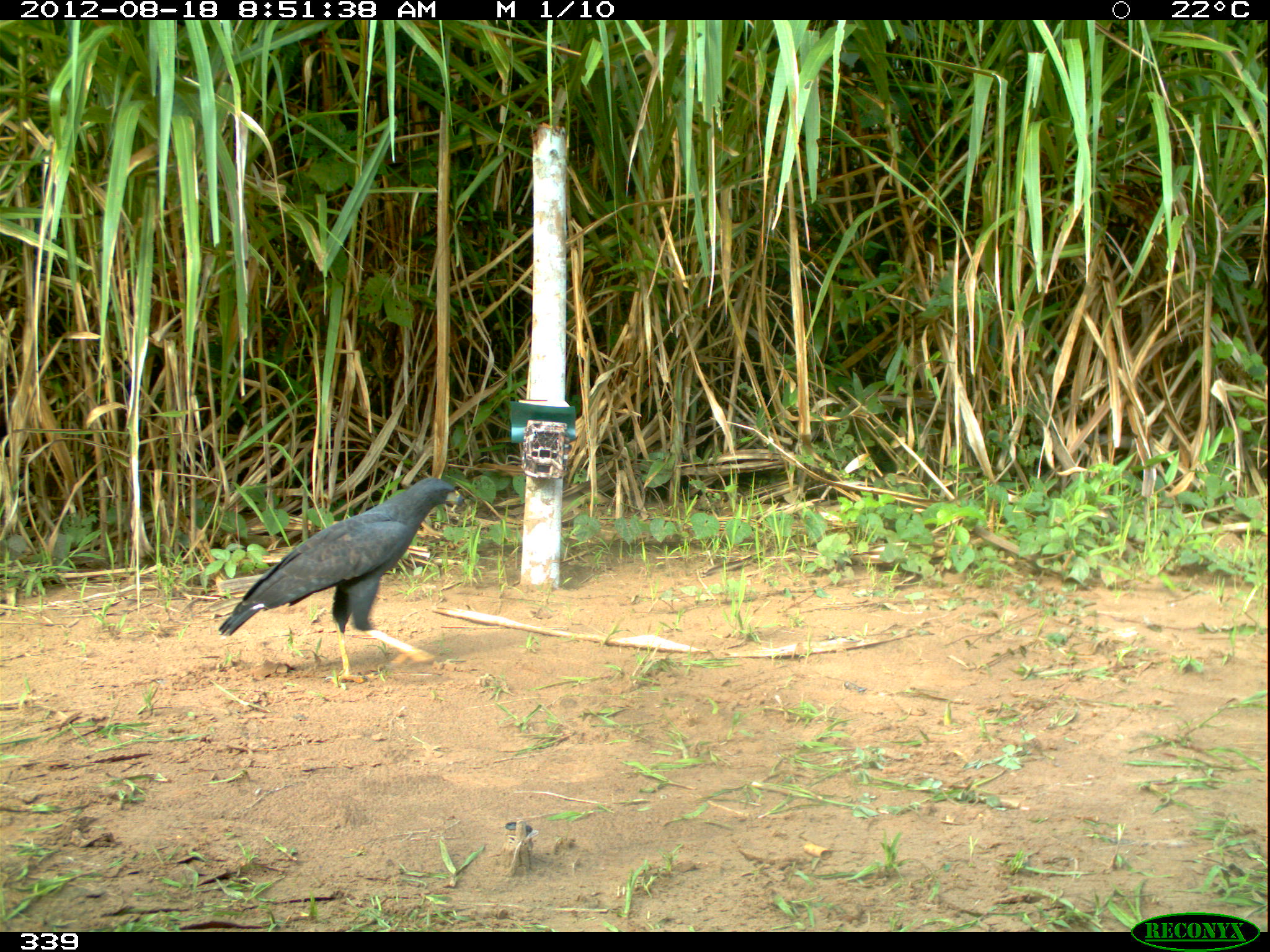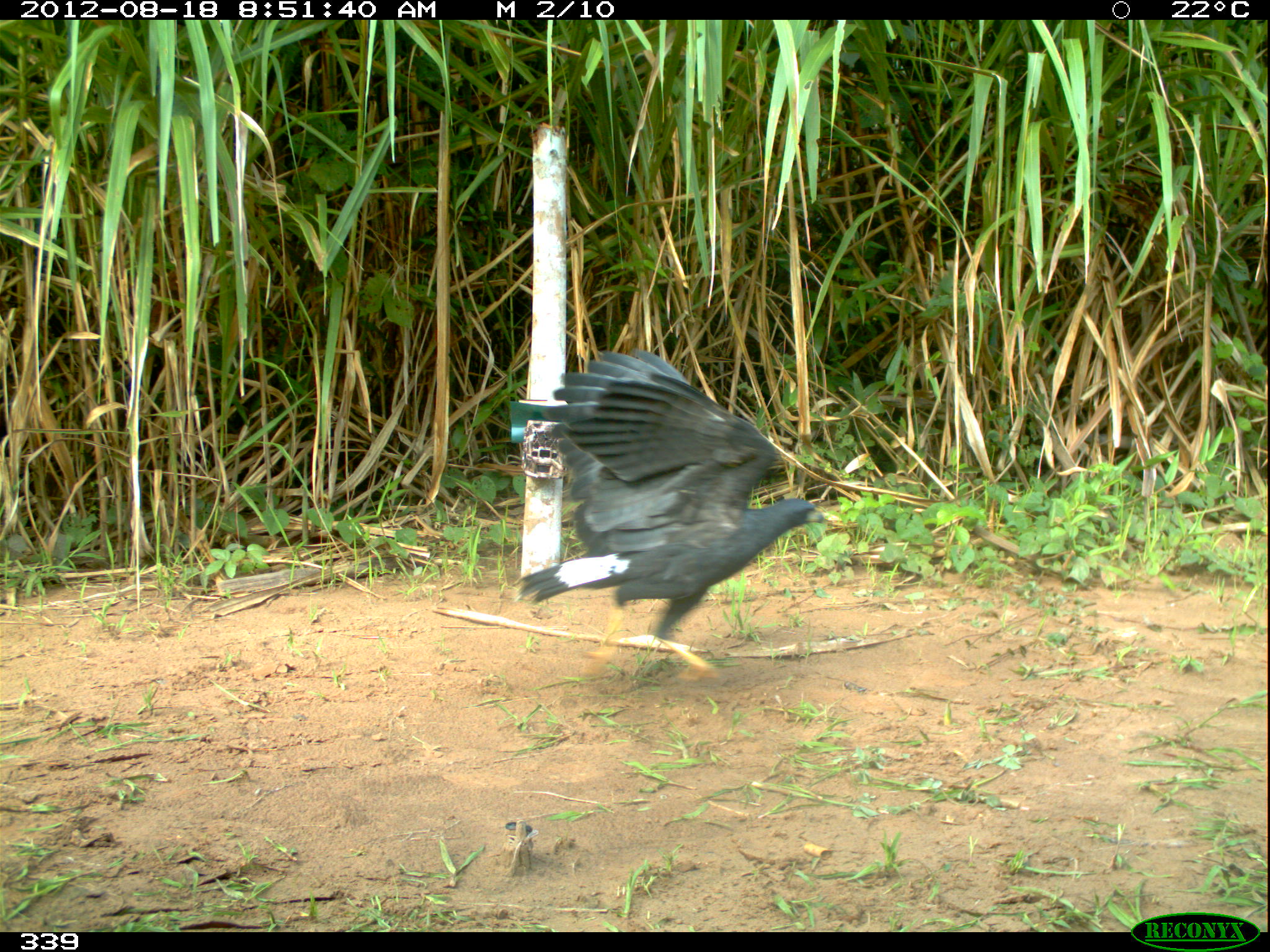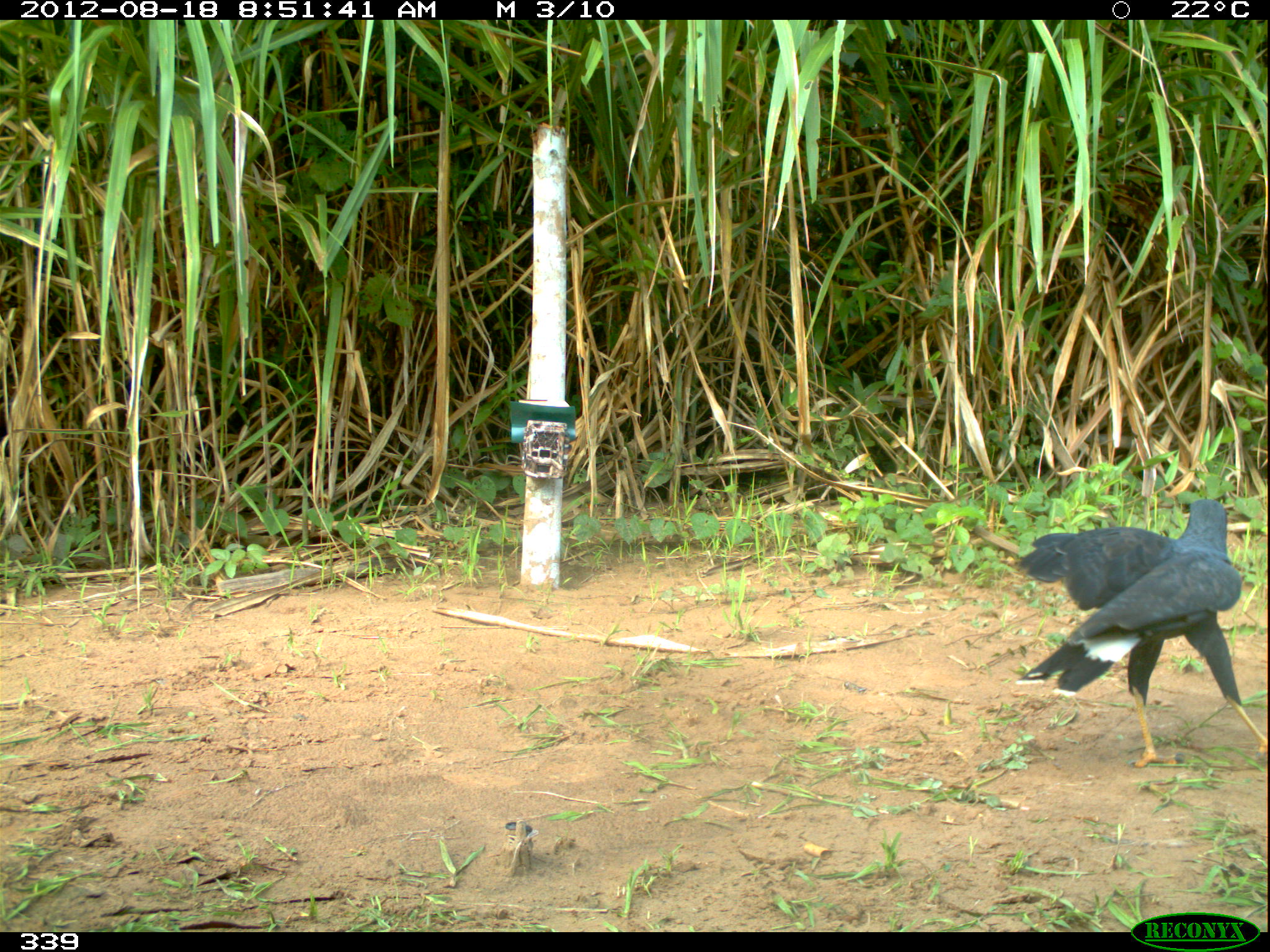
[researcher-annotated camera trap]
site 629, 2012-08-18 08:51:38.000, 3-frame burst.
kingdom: Animalia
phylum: Chordata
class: Aves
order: Accipitriformes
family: Accipitridae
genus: Buteogallus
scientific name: Buteogallus urubitinga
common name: great black hawk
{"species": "Buteogallus urubitinga (great black hawk)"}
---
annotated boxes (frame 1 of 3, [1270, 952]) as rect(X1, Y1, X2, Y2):
buteogallus urubitinga: rect(216, 476, 464, 684)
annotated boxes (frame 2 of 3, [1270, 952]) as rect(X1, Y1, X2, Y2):
buteogallus urubitinga: rect(509, 346, 828, 681)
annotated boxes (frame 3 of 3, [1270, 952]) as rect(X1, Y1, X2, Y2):
buteogallus urubitinga: rect(1011, 497, 1266, 769)